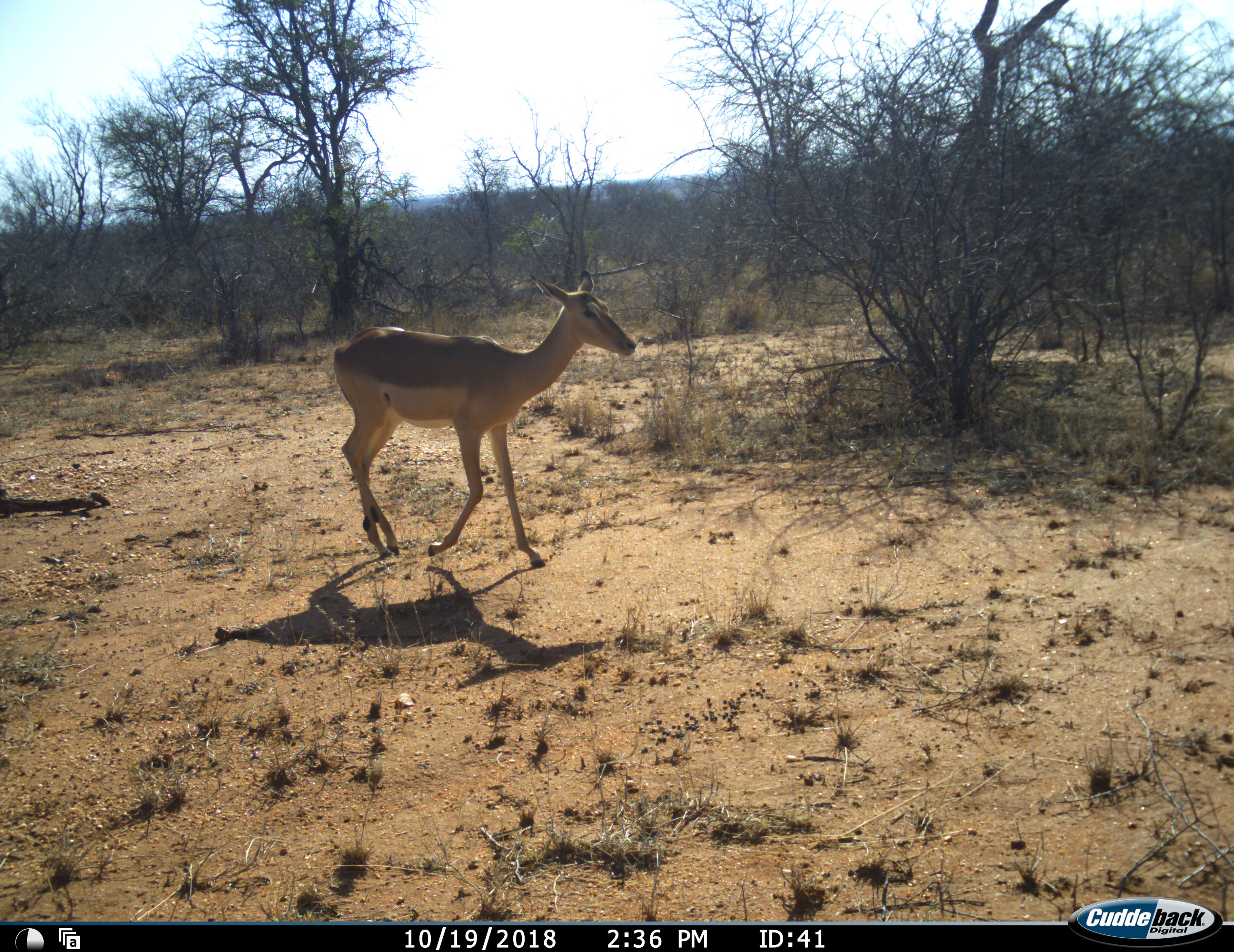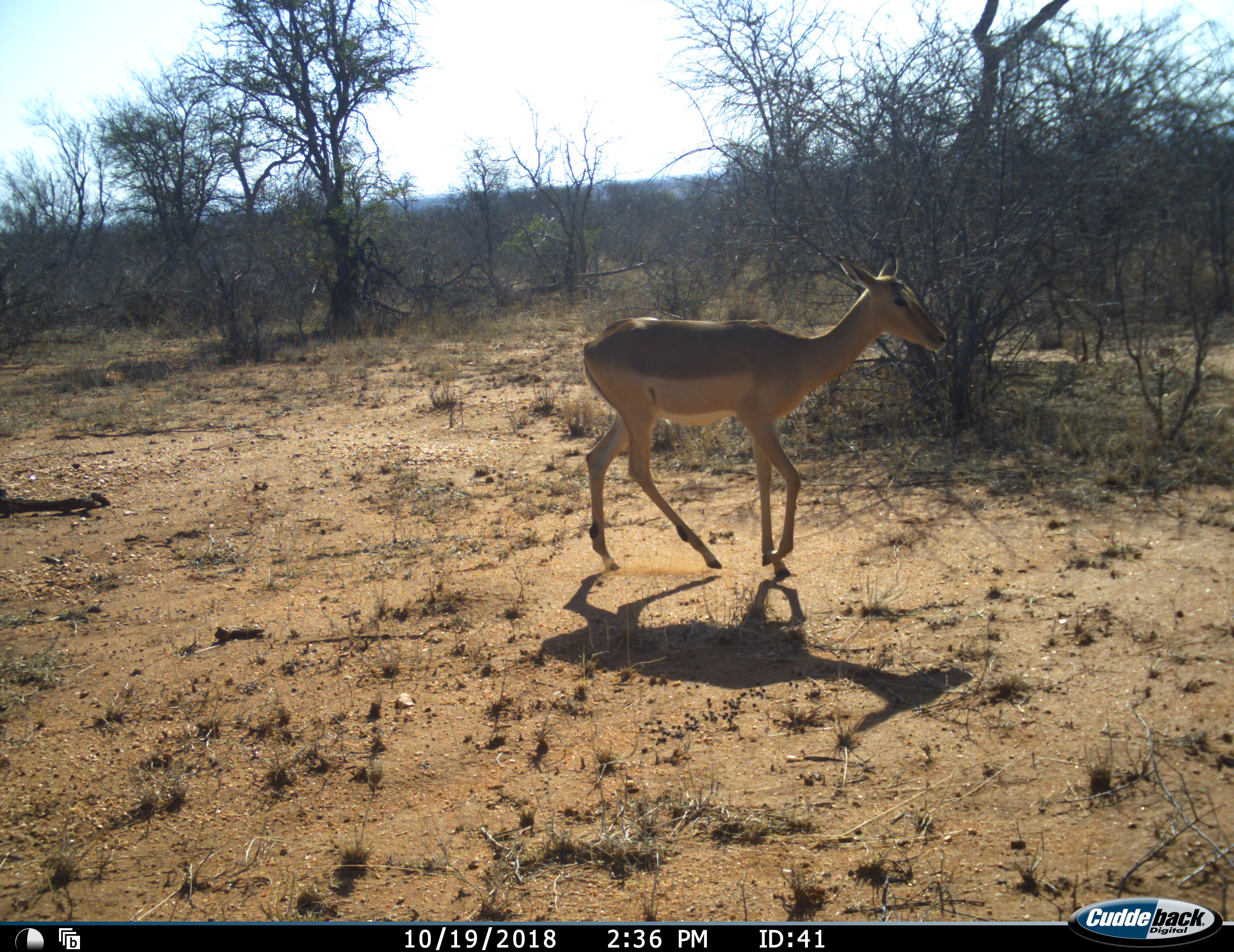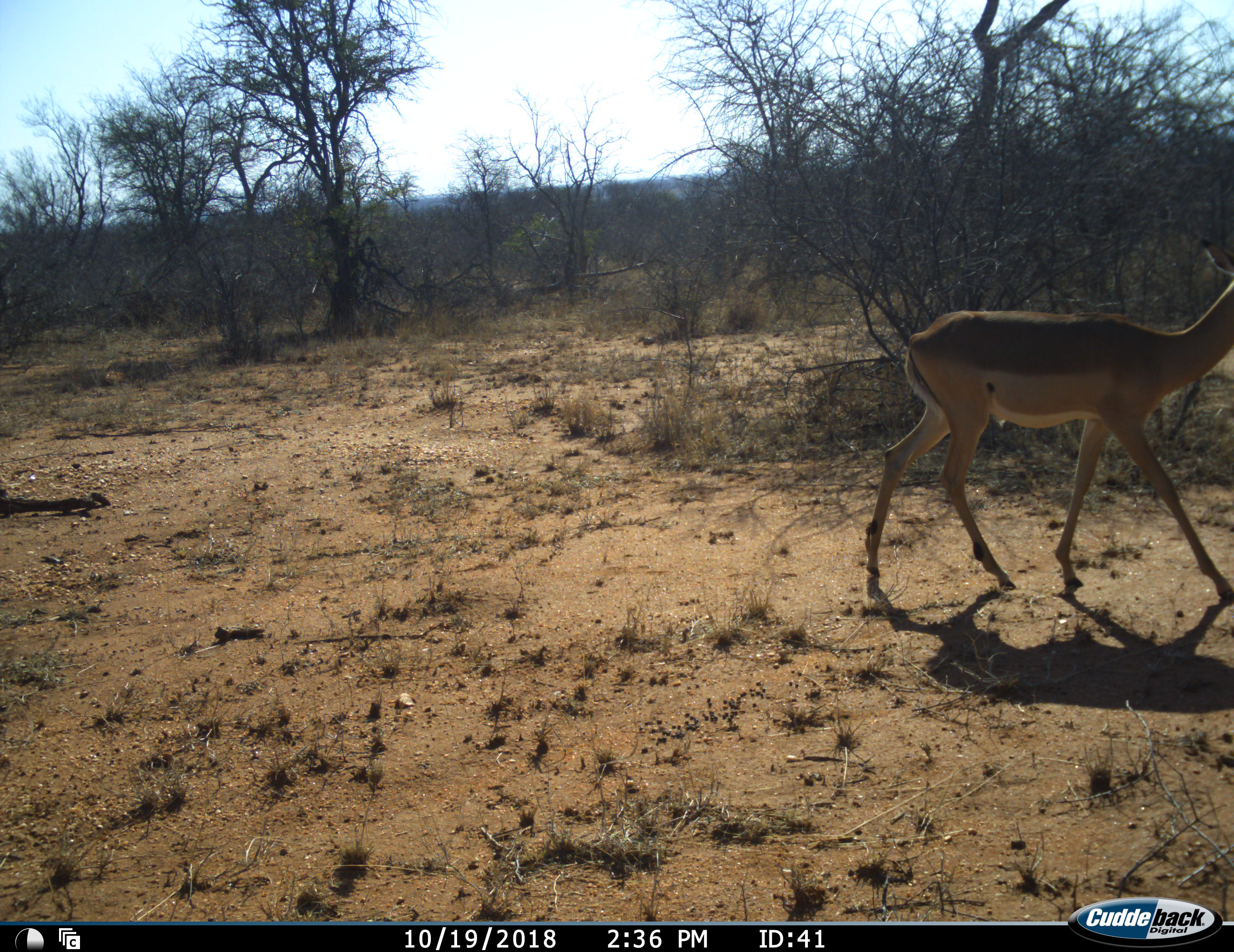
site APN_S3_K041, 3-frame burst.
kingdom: Animalia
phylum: Chordata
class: Mammalia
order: Artiodactyla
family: Bovidae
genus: Aepyceros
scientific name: Aepyceros melampus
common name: impala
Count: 1.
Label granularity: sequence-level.